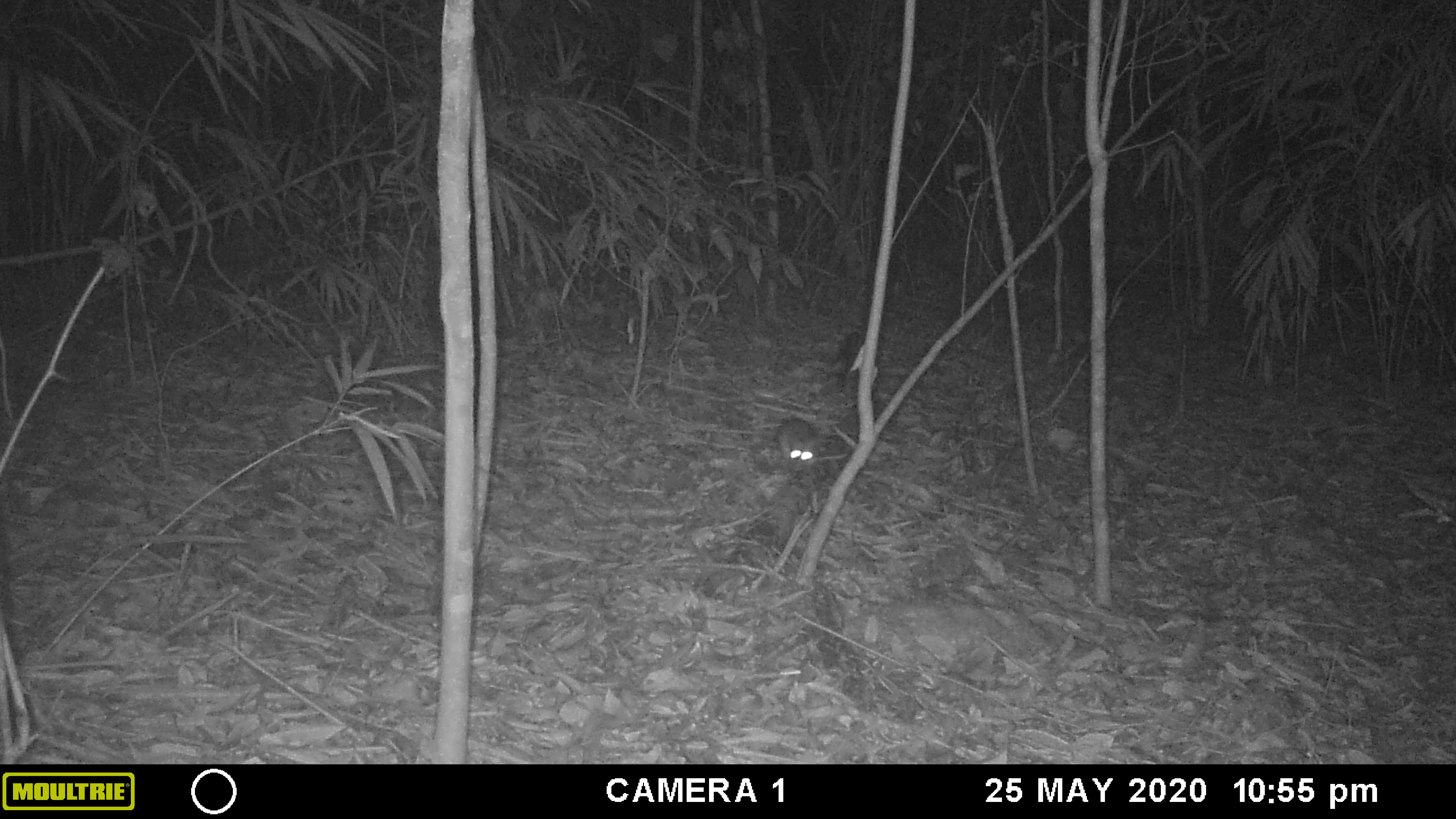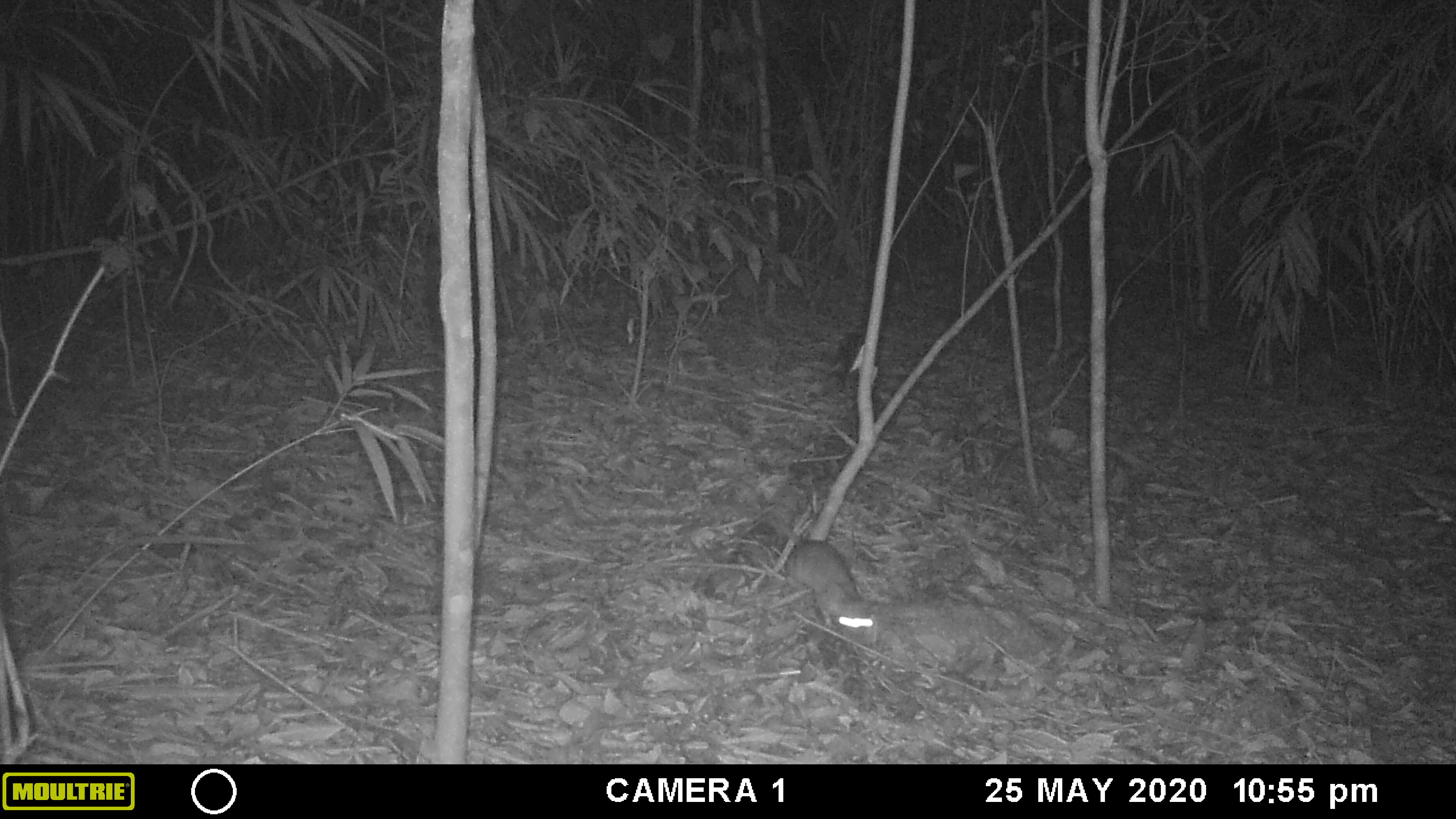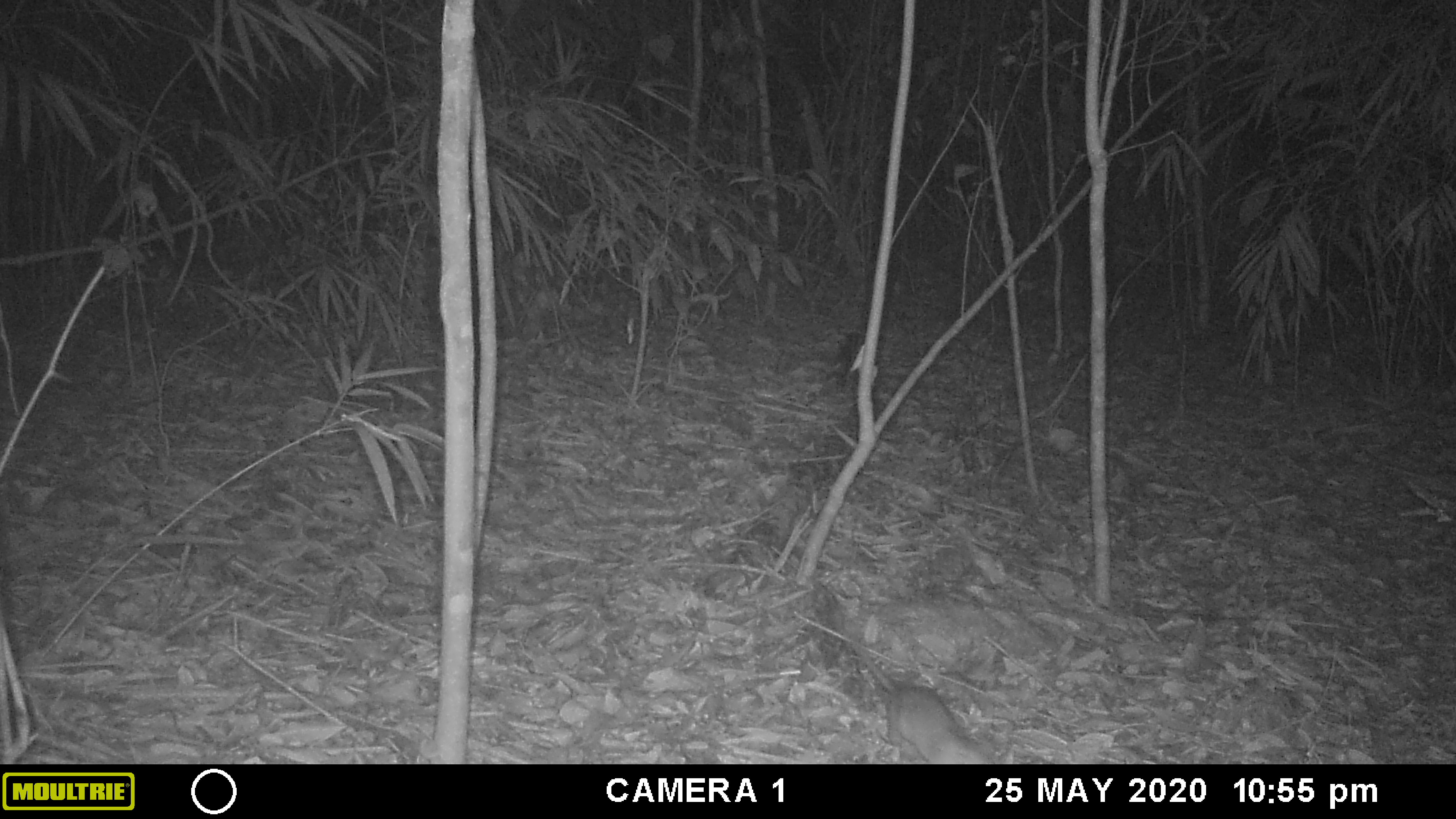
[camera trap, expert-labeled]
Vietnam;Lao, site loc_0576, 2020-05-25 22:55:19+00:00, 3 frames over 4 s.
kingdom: Animalia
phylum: Chordata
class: Mammalia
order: Rodentia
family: Muridae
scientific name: Muridae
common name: old-world mice and rats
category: unidentified murid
Unidentified murid (old-world mice and rats) (Muridae). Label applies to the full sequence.